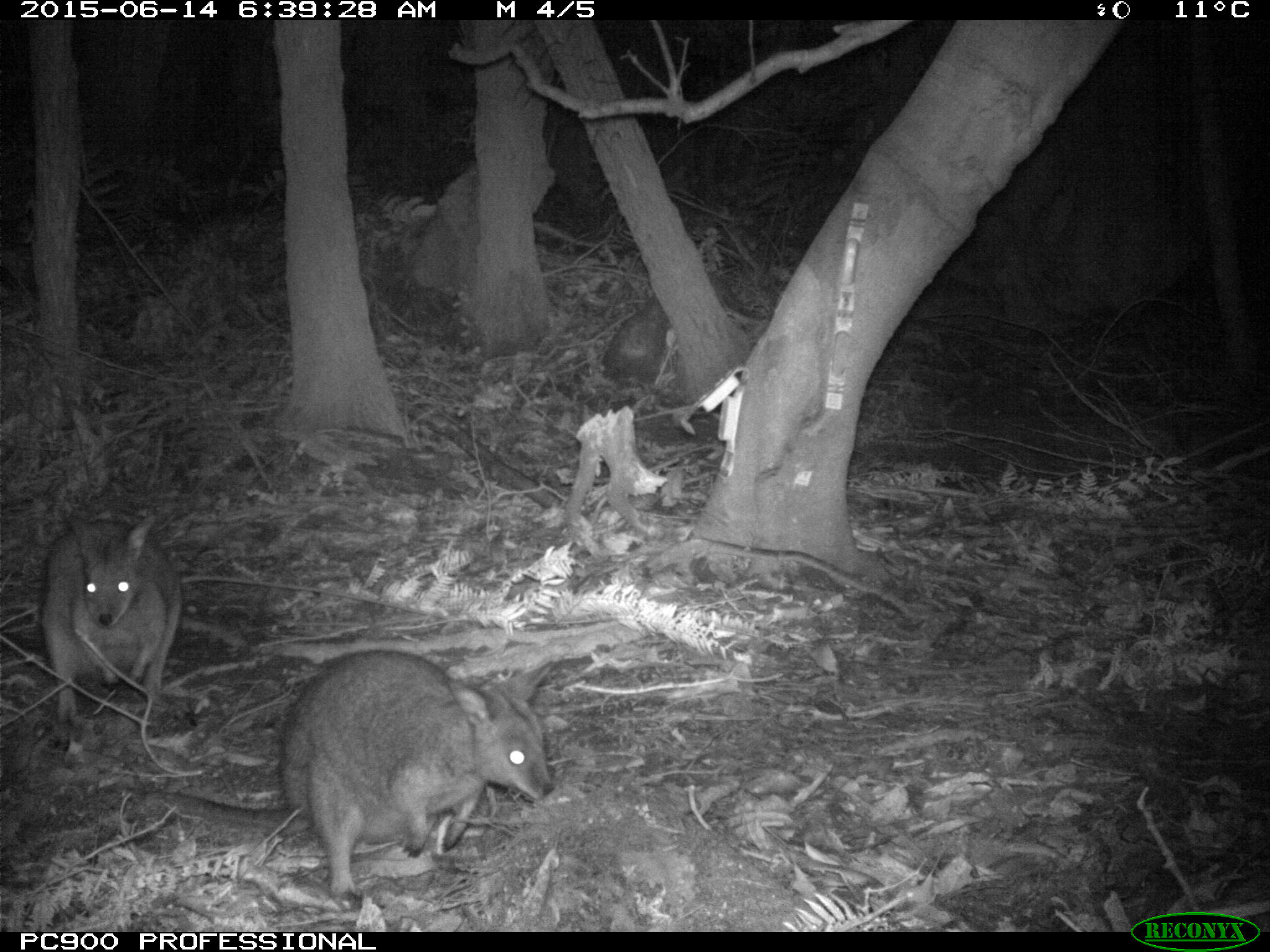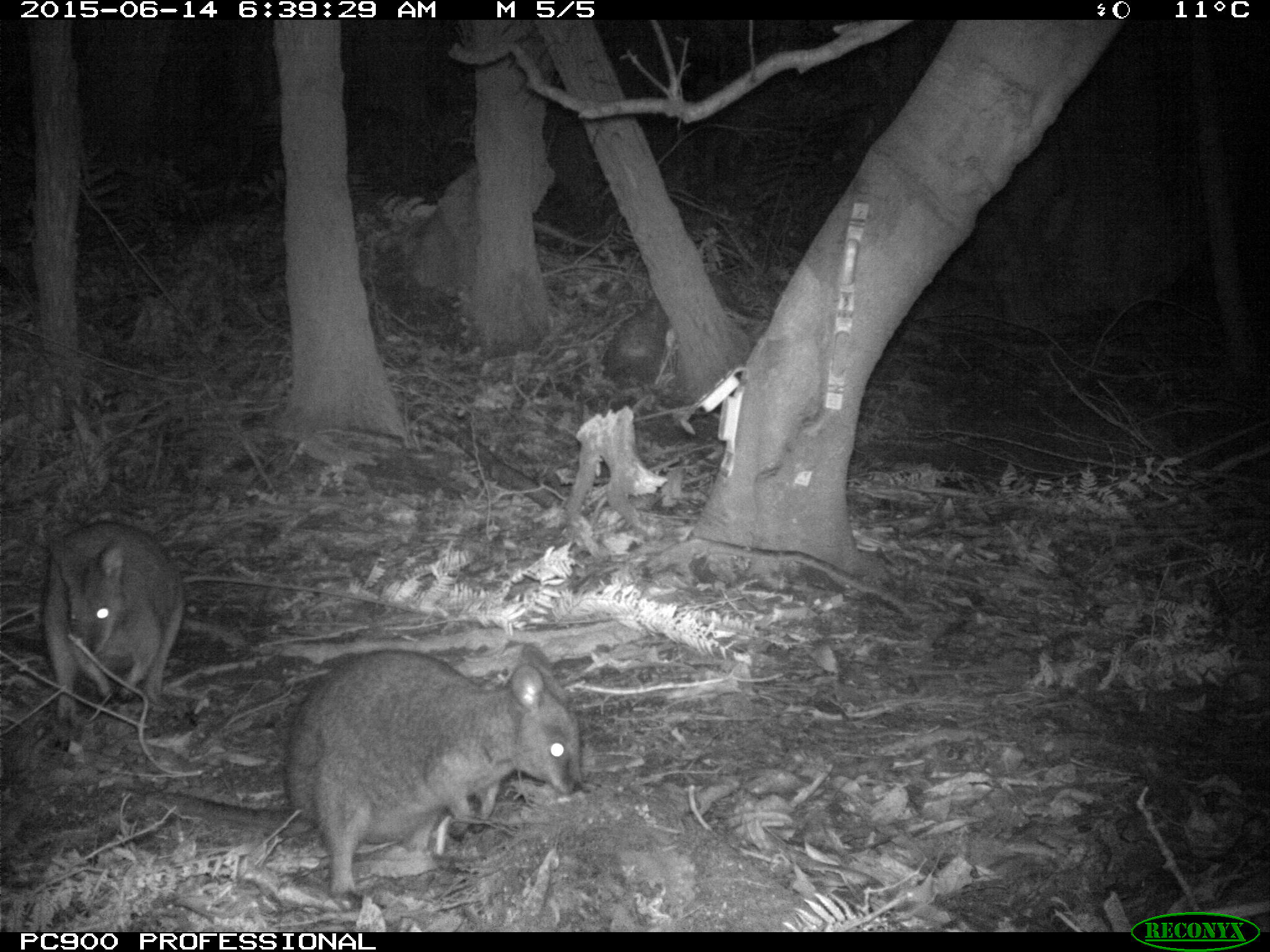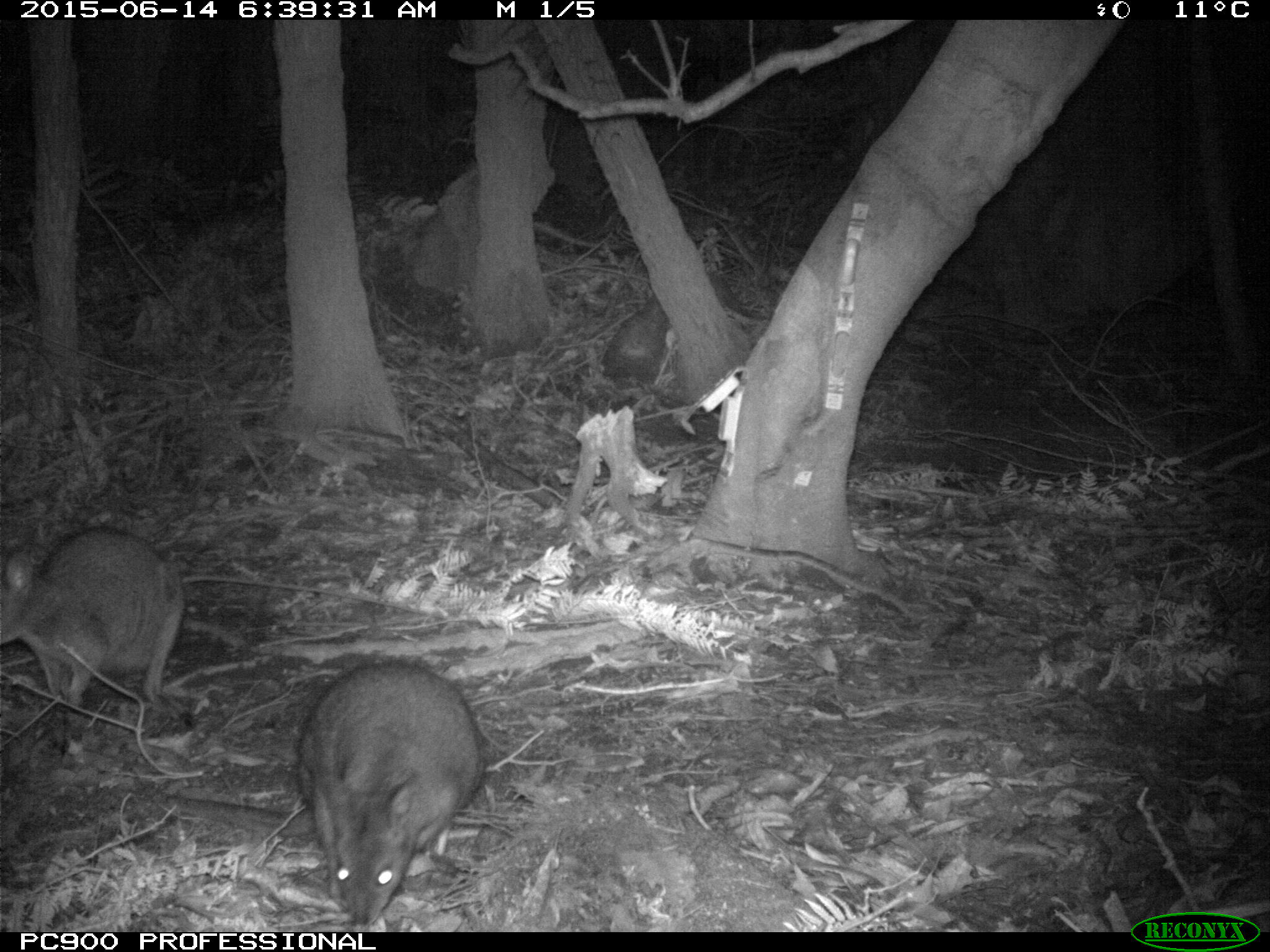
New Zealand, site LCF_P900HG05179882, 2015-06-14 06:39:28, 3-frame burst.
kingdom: Animalia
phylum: Chordata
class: Mammalia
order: Diprotodontia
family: Macropodidae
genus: Notamacropus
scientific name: Notamacropus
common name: wallaby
Wallaby (Notamacropus).